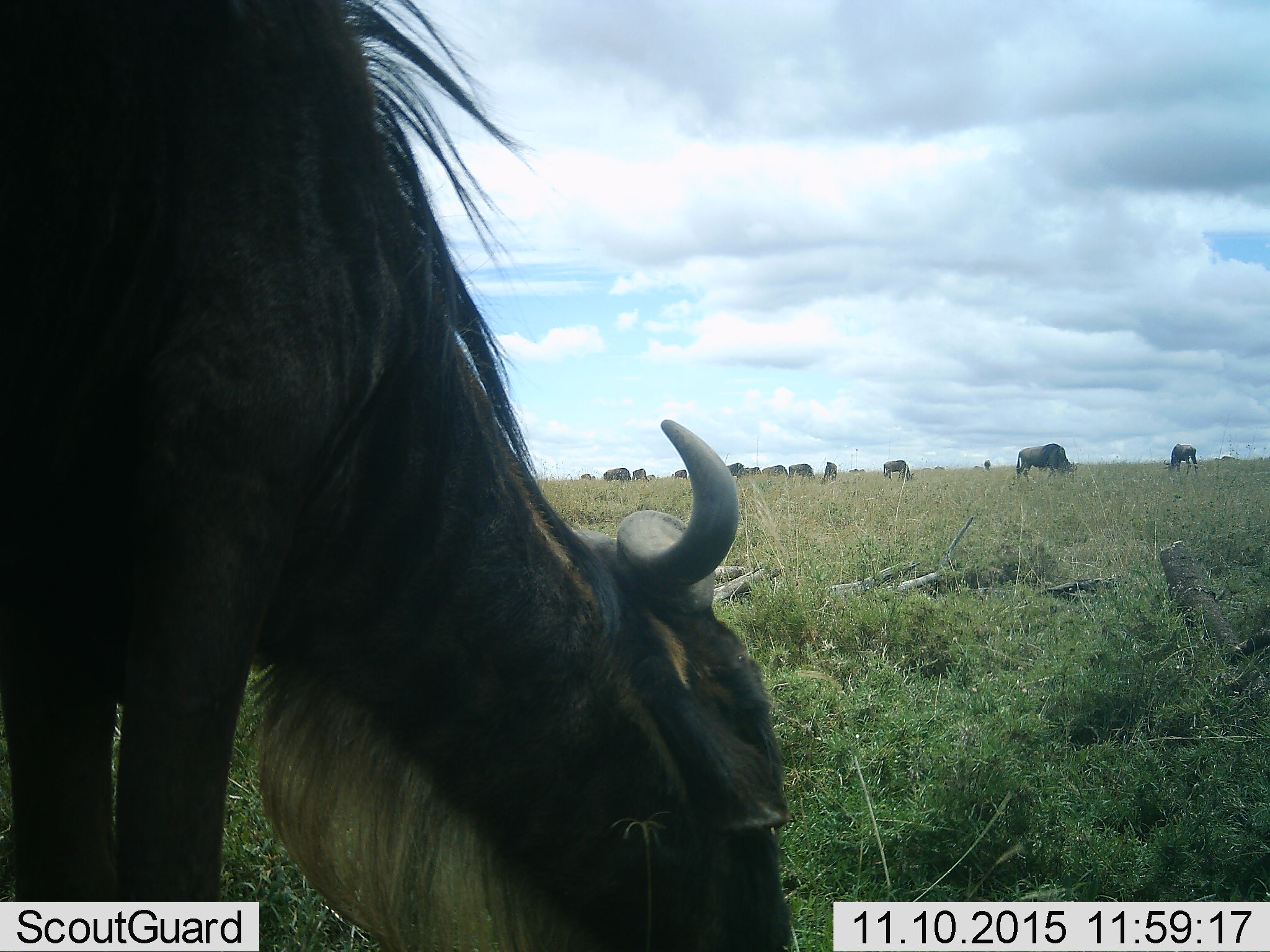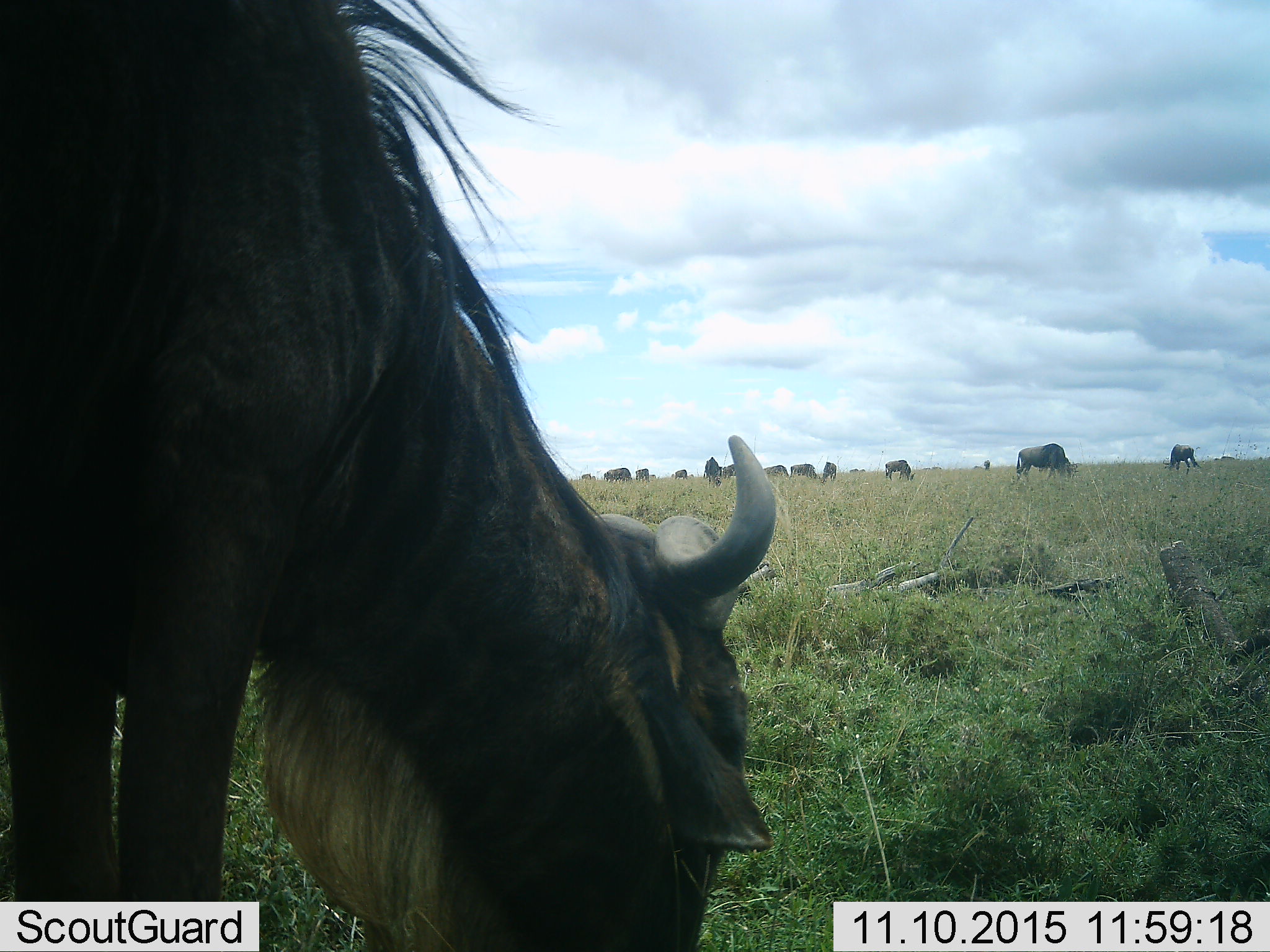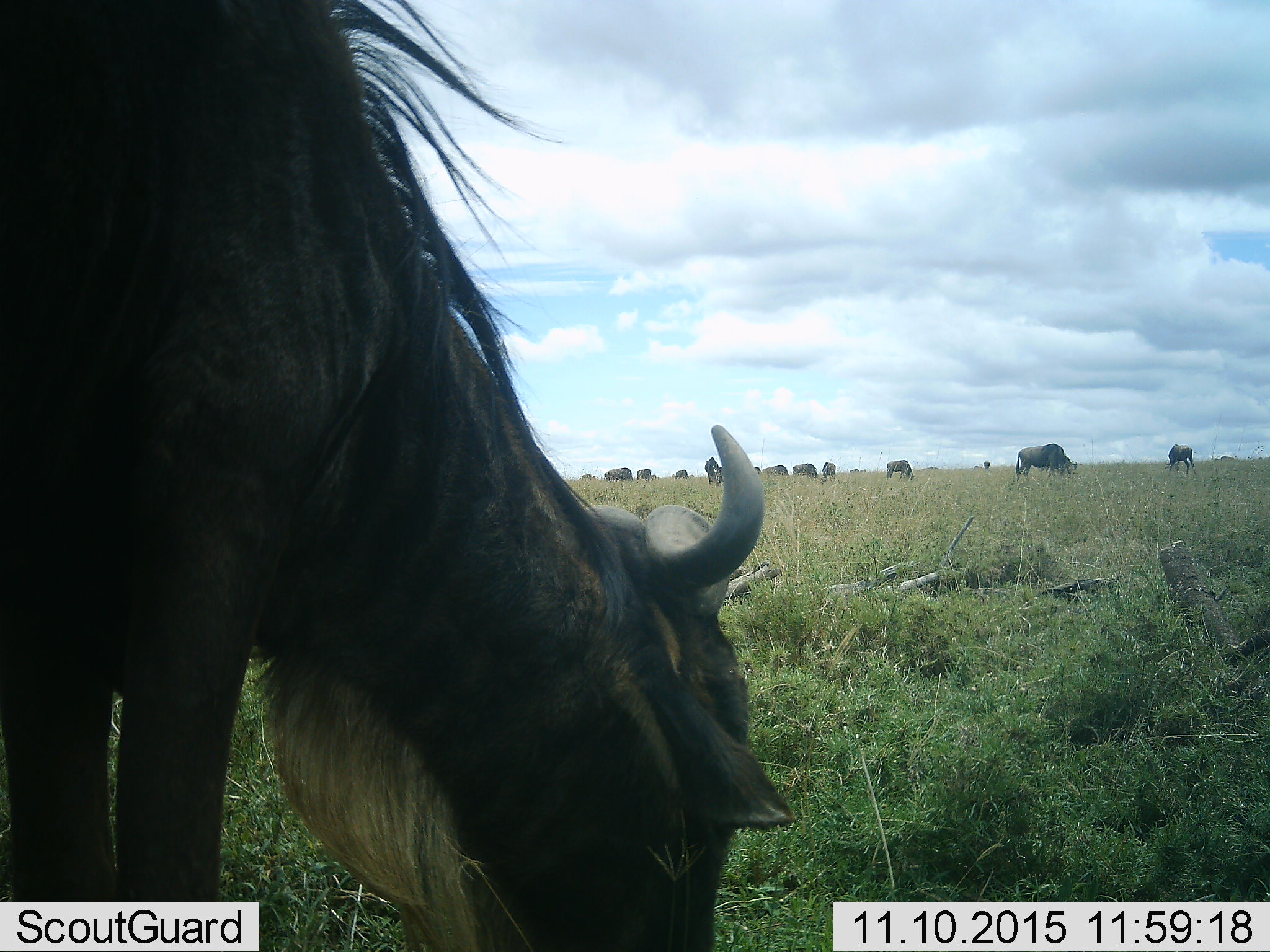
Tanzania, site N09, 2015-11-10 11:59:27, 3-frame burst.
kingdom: Animalia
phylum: Chordata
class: Mammalia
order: Artiodactyla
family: Bovidae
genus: Connochaetes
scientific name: Connochaetes taurinus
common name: blue wildebeest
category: wildebeest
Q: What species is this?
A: Wildebeest (blue wildebeest) (Connochaetes taurinus).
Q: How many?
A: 11-50.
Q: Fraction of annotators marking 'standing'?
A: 38%.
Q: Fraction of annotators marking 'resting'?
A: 0%.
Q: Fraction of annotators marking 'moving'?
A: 12%.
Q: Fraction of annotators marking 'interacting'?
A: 0%.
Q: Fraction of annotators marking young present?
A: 0%.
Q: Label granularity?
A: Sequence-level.